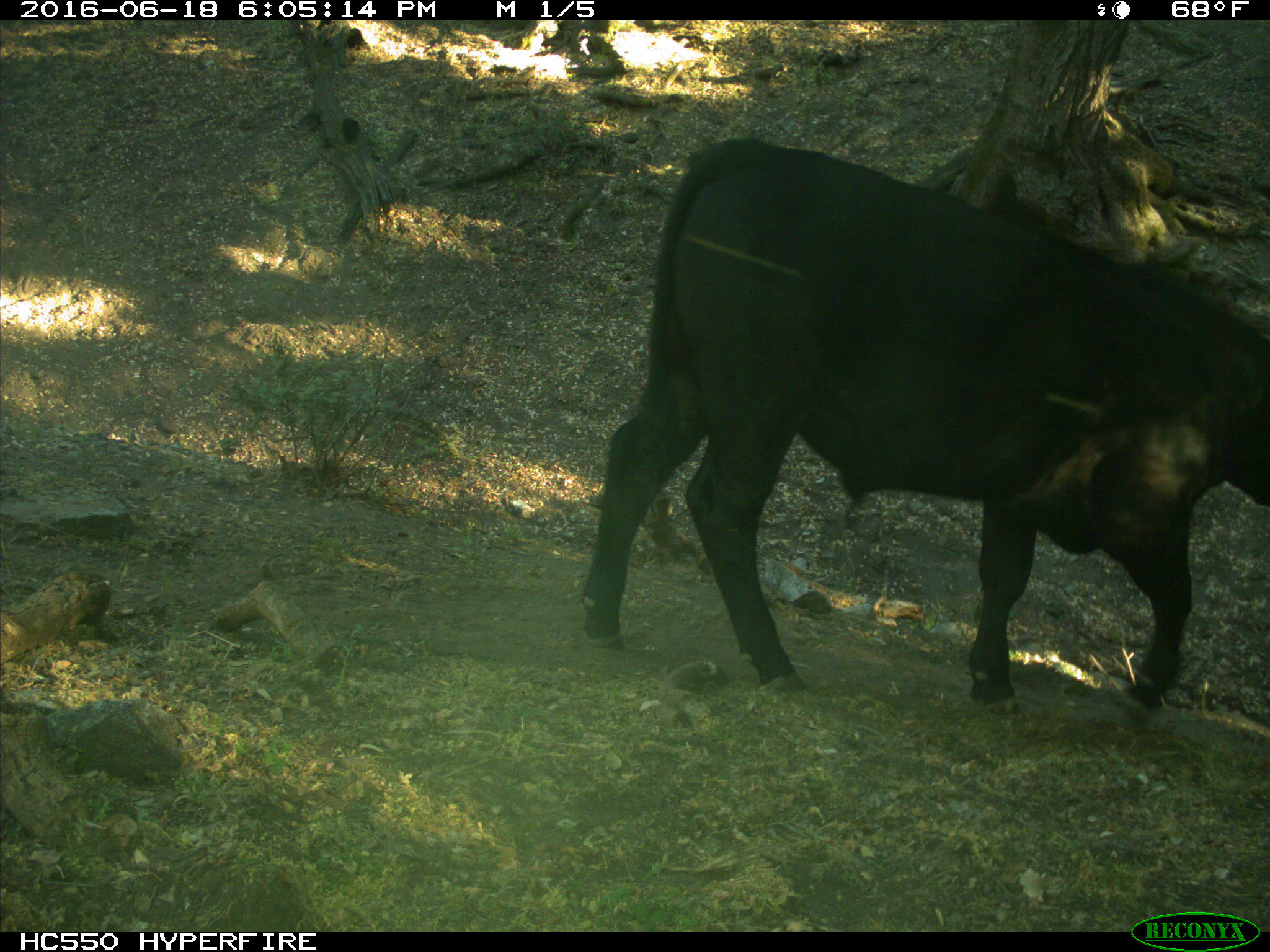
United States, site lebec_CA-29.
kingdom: Animalia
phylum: Chordata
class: Mammalia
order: Artiodactyla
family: Bovidae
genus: Bos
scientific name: Bos taurus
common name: domestic cow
Bos taurus (domestic cow).